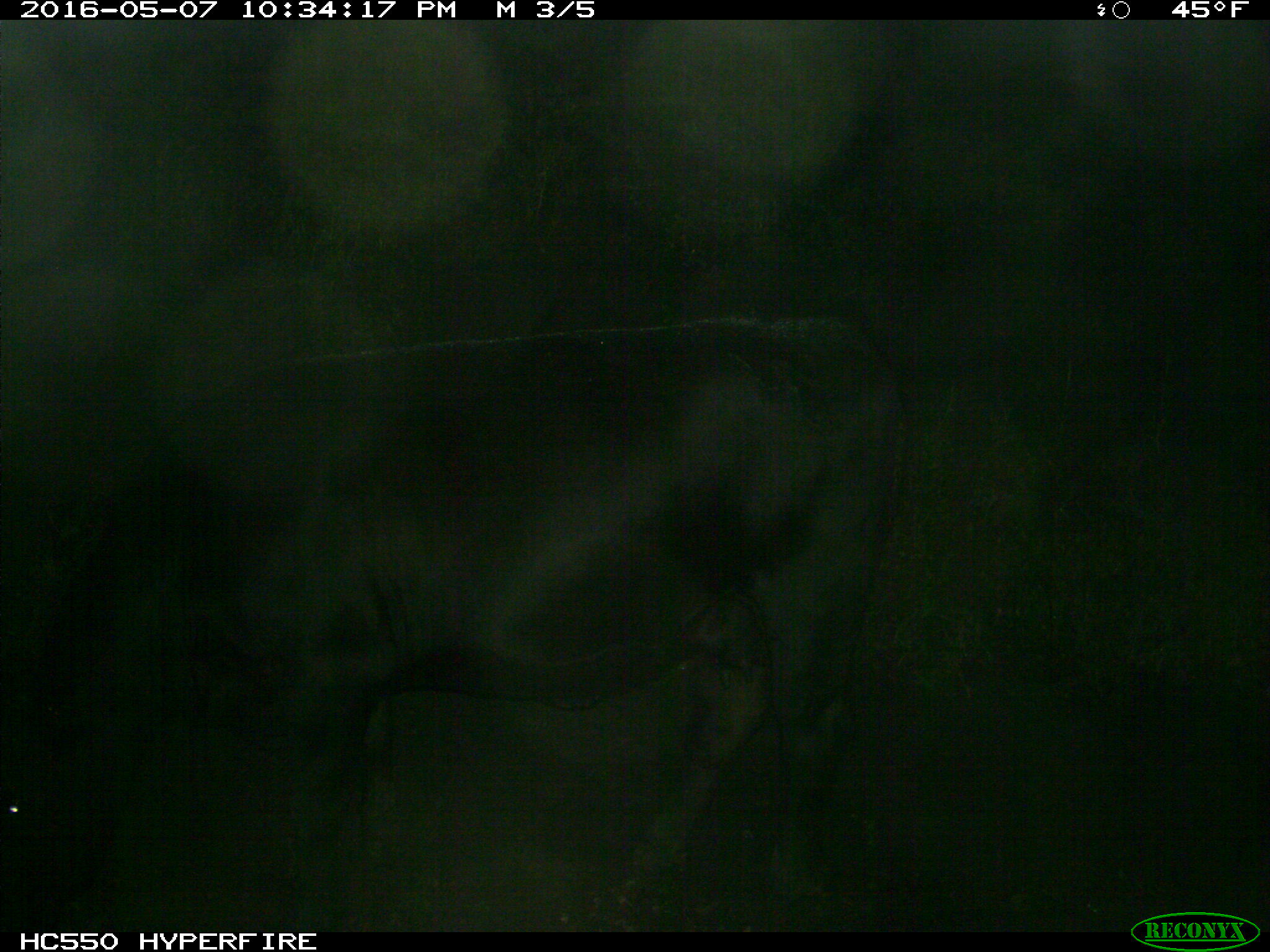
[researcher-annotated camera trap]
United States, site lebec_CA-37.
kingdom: Animalia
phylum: Chordata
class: Mammalia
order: Artiodactyla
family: Bovidae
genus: Bos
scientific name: Bos taurus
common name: domestic cow